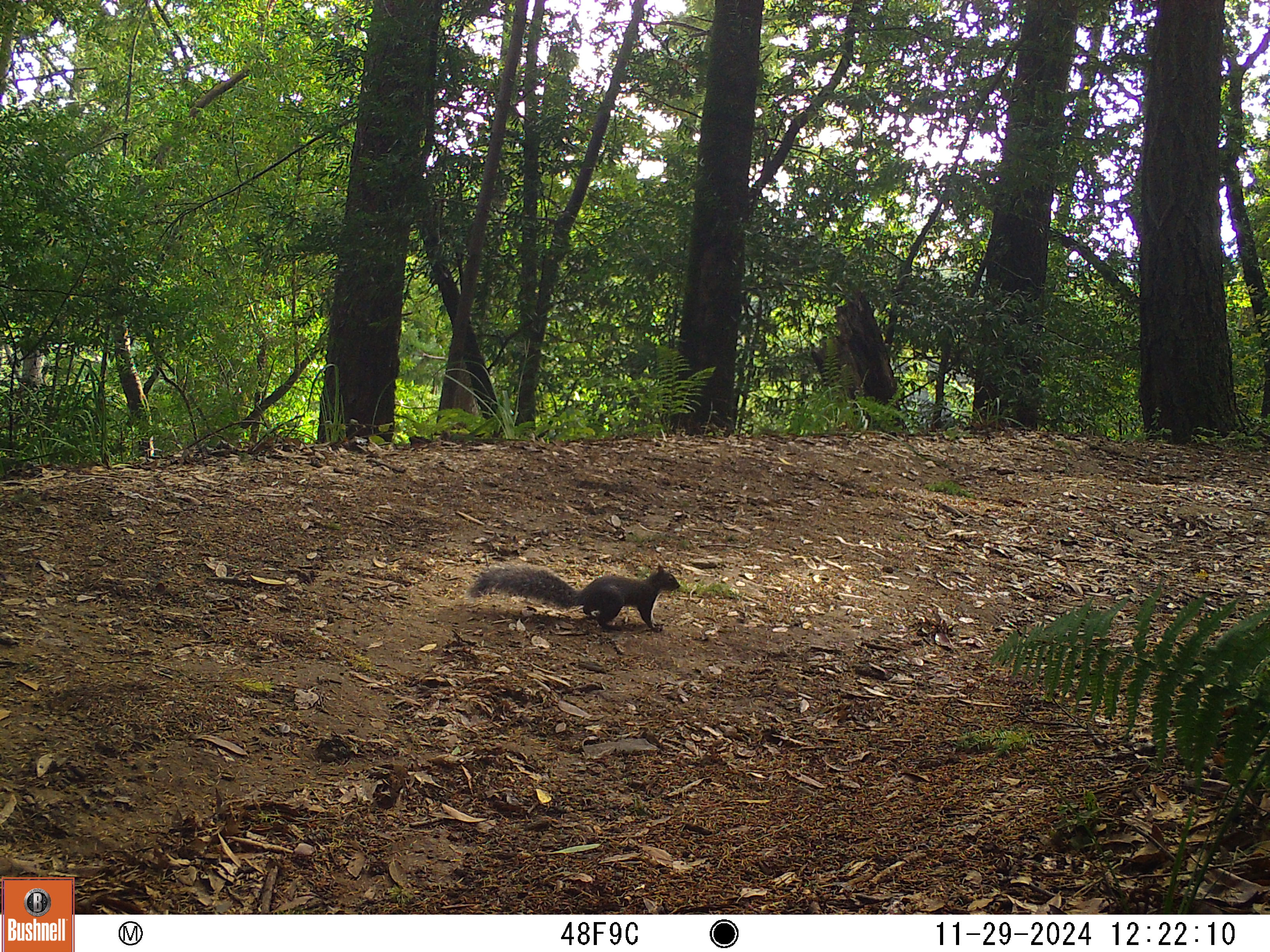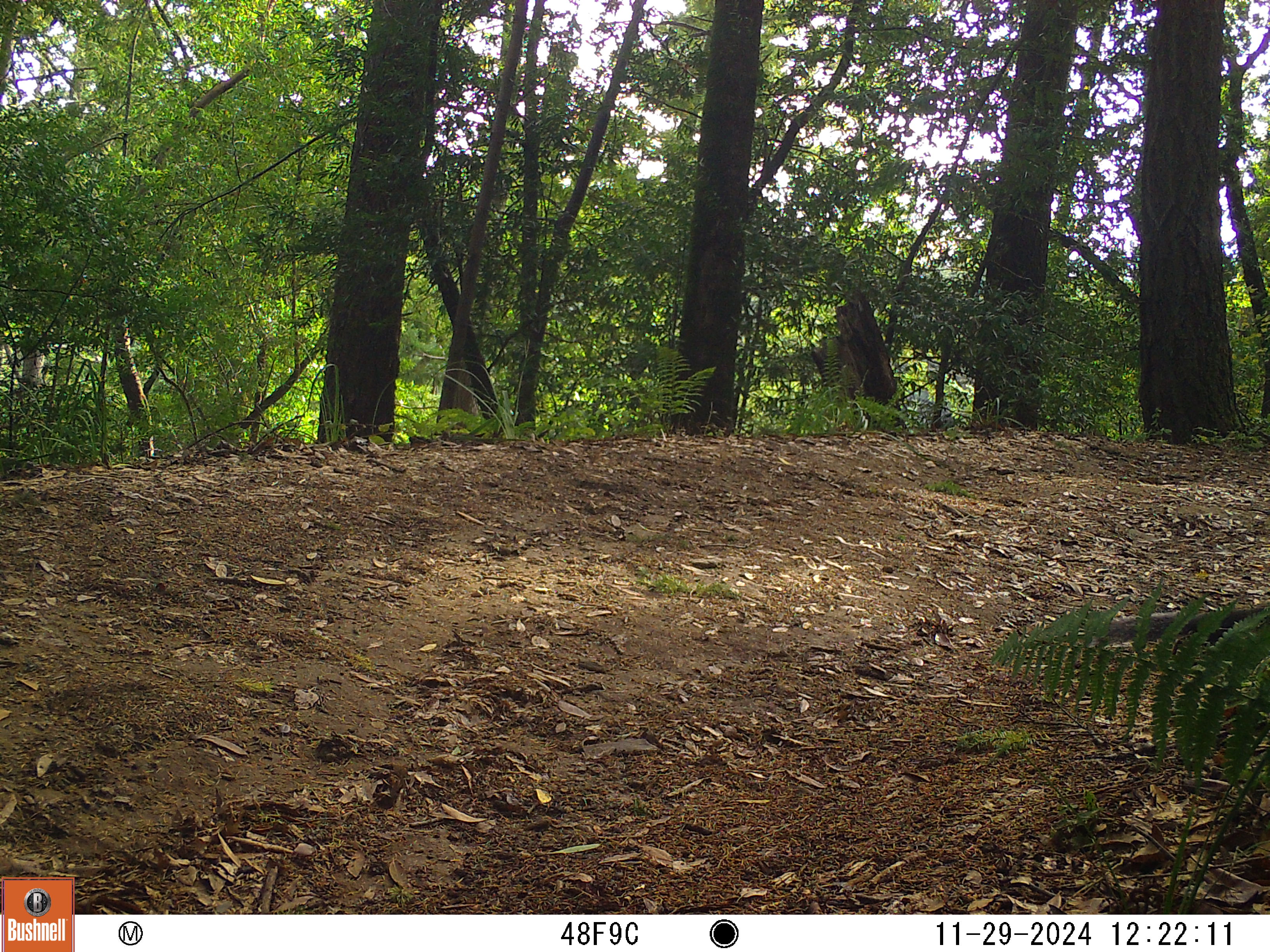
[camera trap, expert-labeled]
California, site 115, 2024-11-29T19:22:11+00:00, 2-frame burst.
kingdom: Animalia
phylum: Chordata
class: Mammalia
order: Rodentia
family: Sciuridae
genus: Sciurus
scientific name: Sciurus griseus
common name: western gray squirrel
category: western grey squirrel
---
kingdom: Animalia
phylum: Chordata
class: Mammalia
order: Rodentia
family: Sciuridae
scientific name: Sciuridae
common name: squirrel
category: unknown squirrel